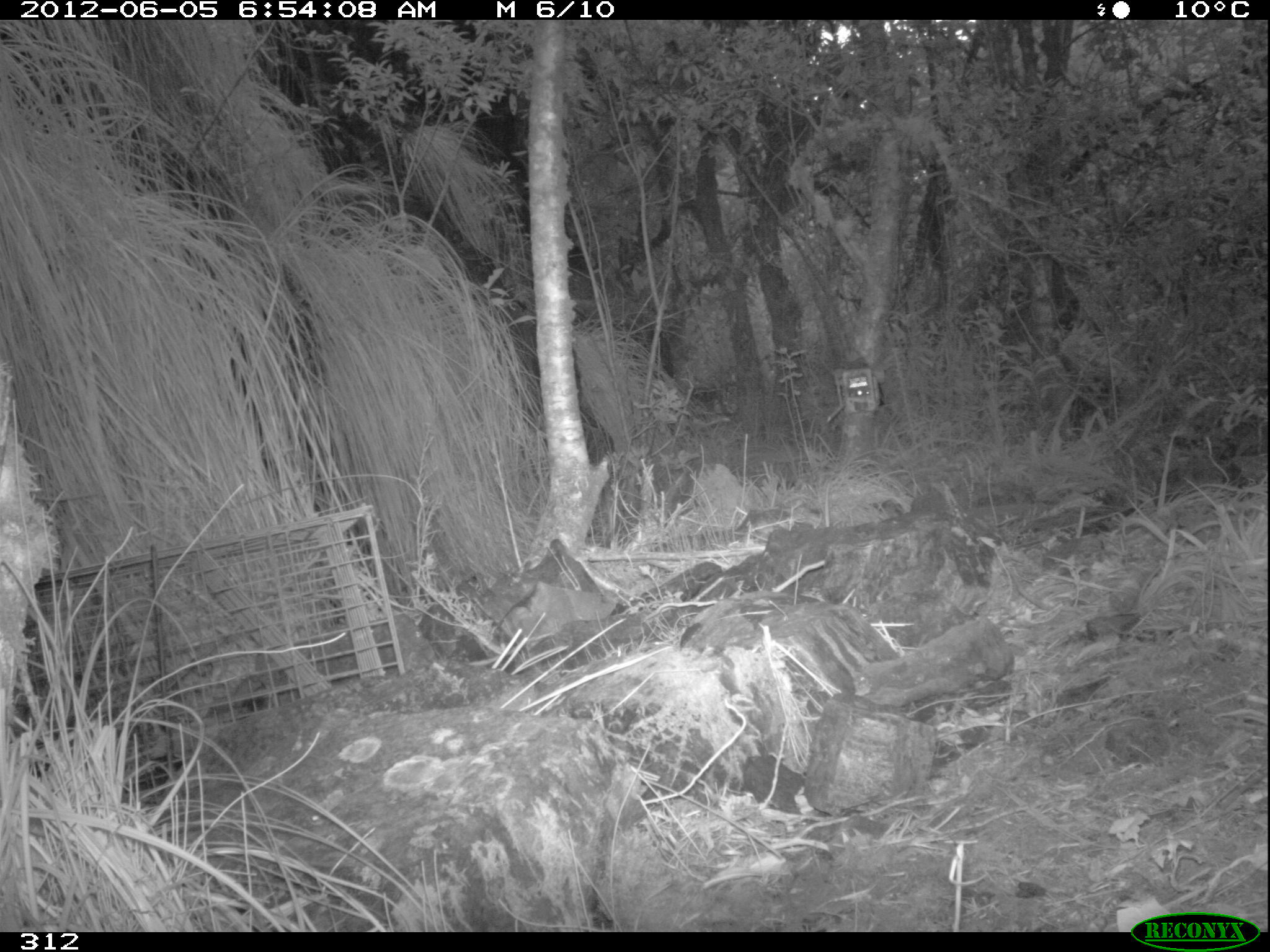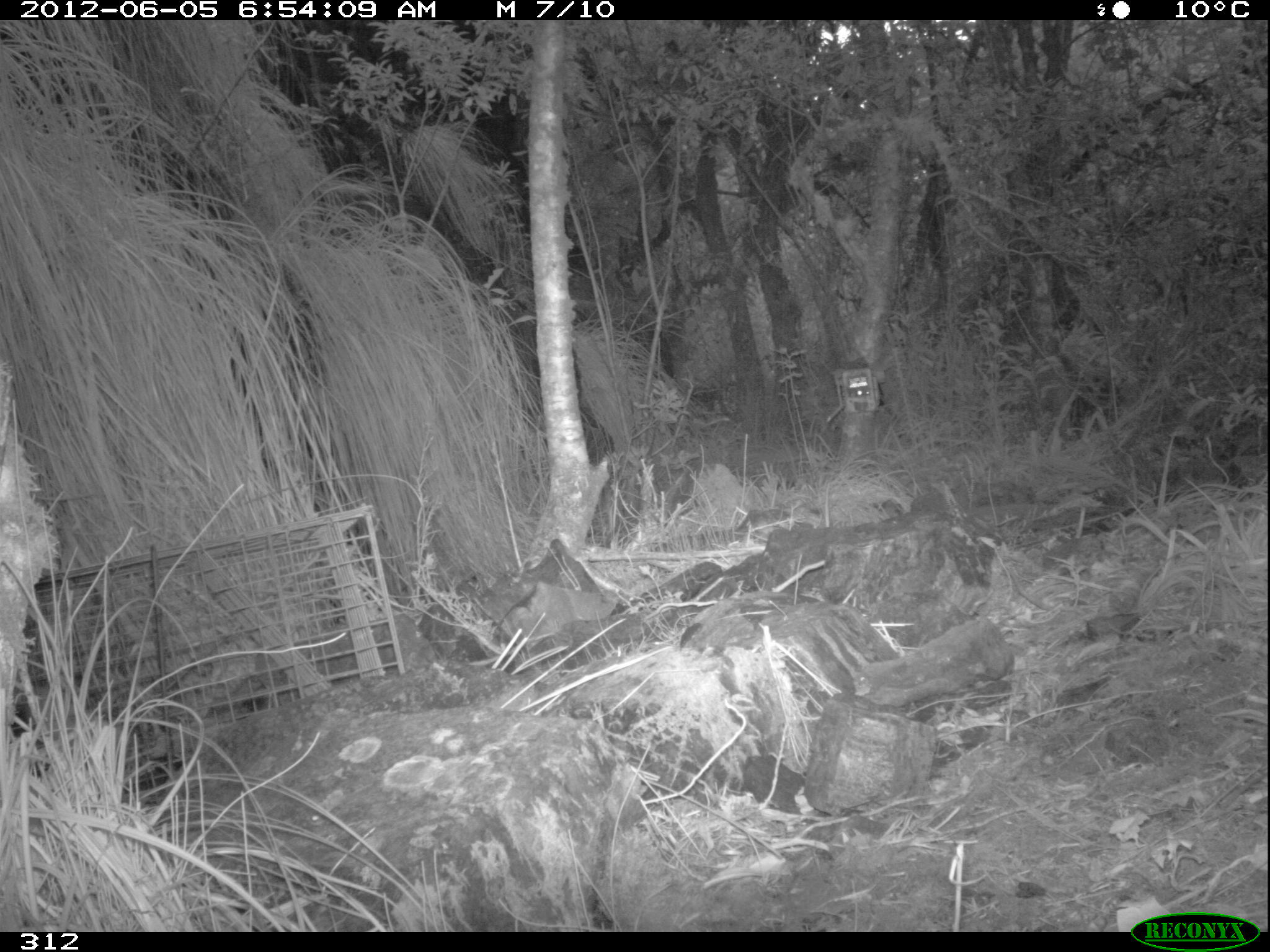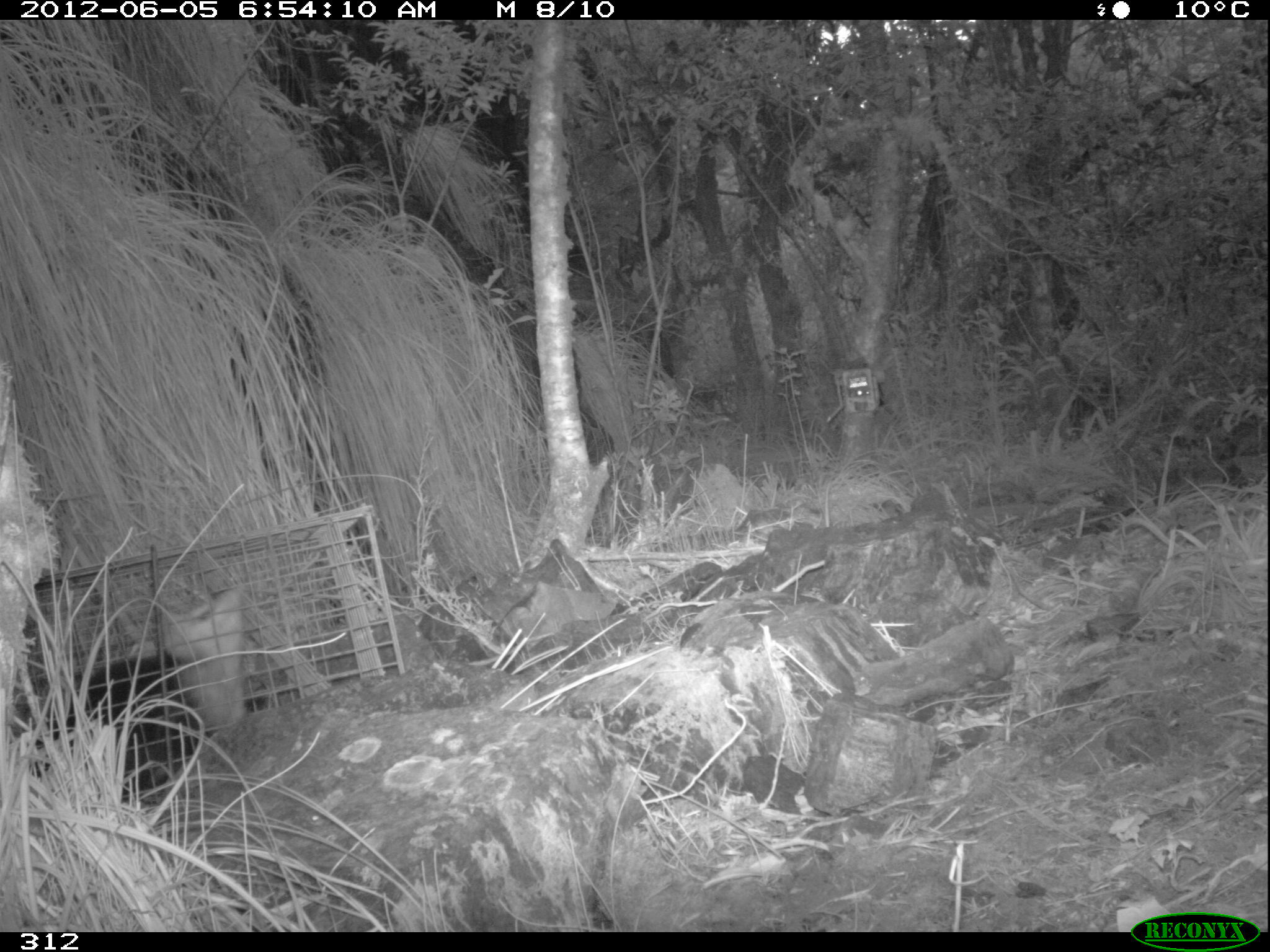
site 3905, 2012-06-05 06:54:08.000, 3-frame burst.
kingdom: Animalia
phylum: Chordata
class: Mammalia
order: Didelphimorphia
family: Didelphidae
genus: Didelphis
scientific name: Didelphis pernigra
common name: andean white-eared opossum